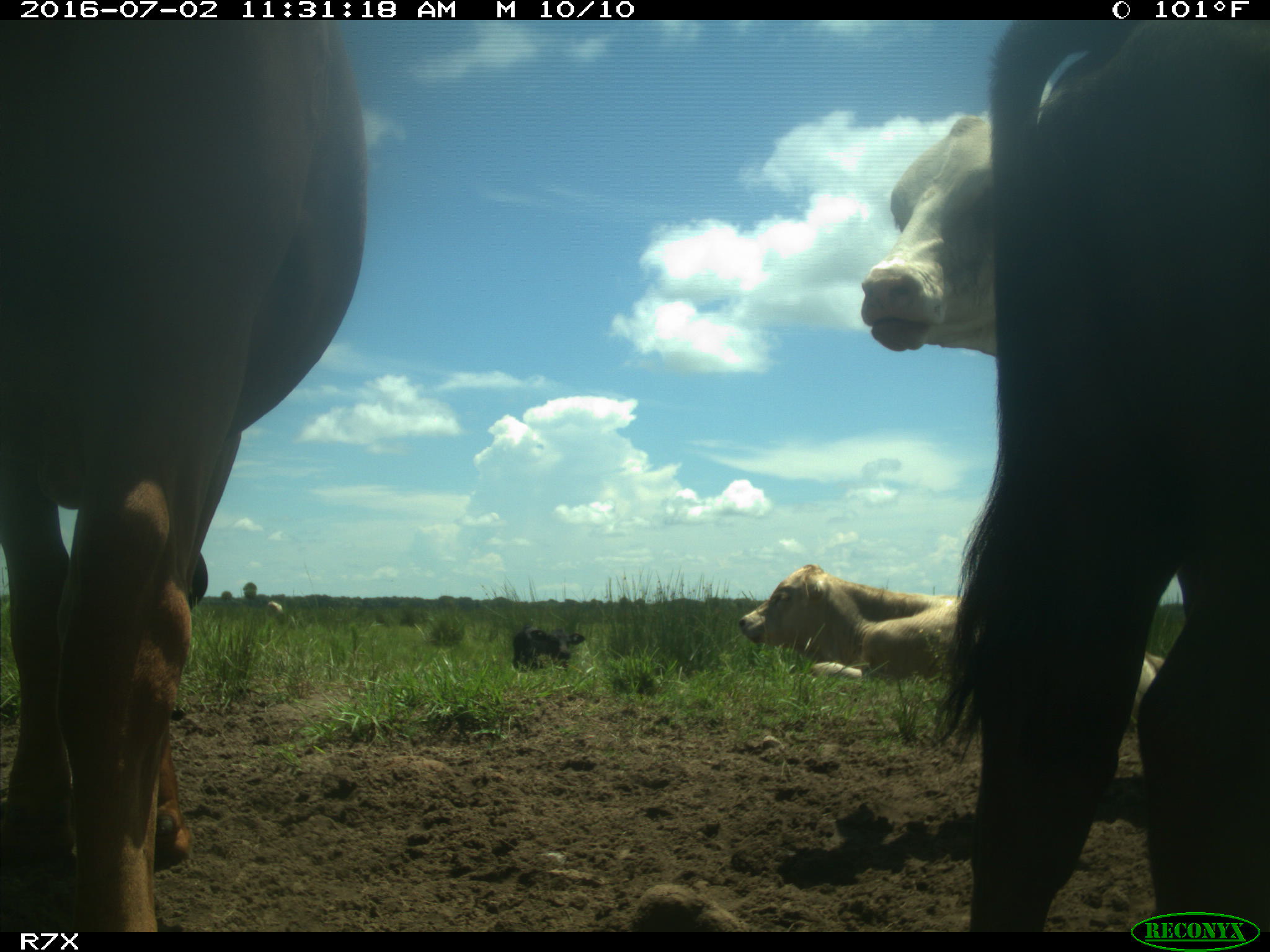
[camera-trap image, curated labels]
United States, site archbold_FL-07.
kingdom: Animalia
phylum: Chordata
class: Mammalia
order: Artiodactyla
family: Bovidae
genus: Bos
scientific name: Bos taurus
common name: domestic cow